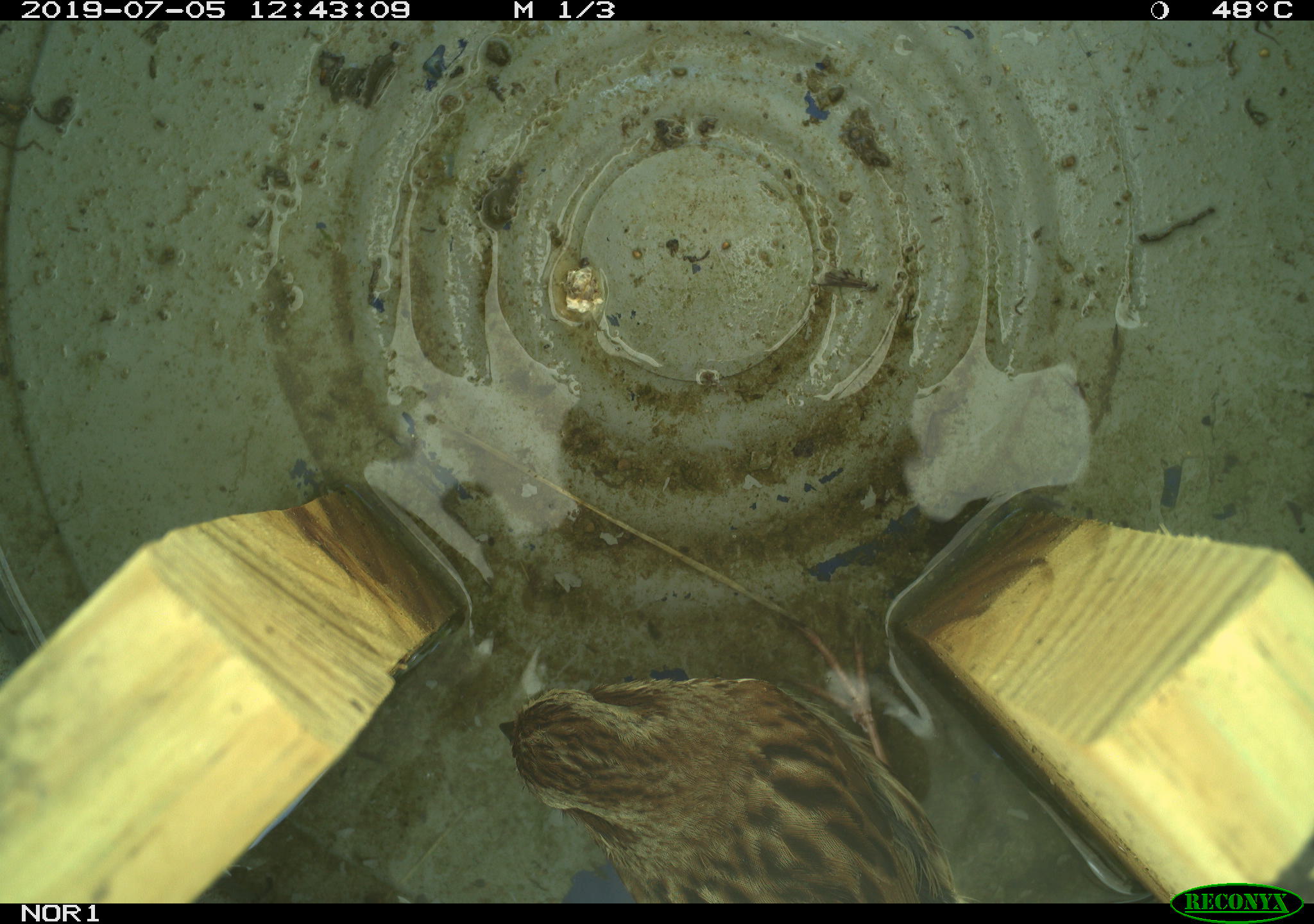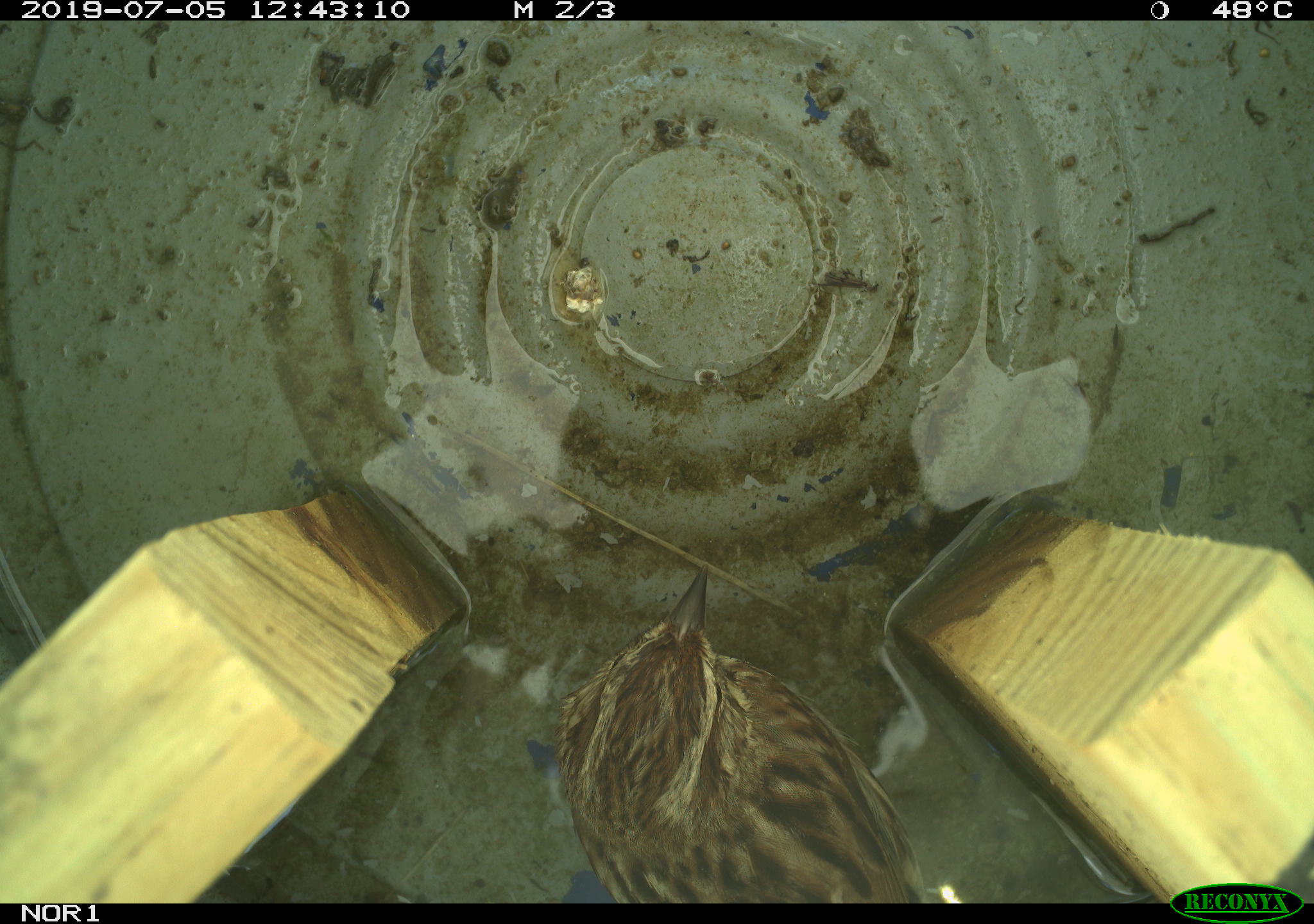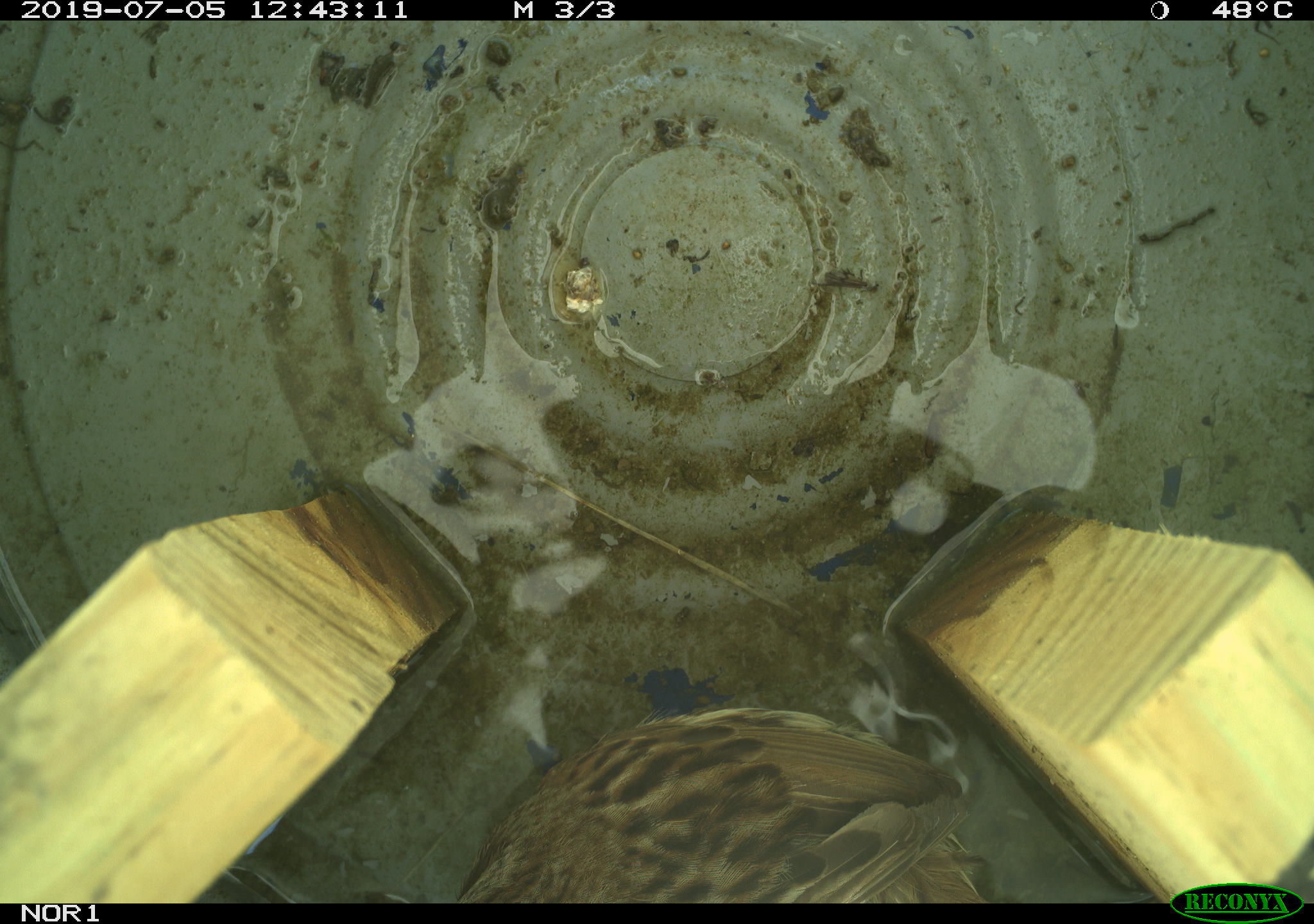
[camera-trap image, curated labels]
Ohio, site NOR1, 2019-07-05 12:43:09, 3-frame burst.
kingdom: Animalia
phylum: Chordata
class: Aves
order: Passeriformes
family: Passerellidae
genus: Melospiza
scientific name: Melospiza melodia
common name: song sparrow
Song sparrow (Melospiza melodia).